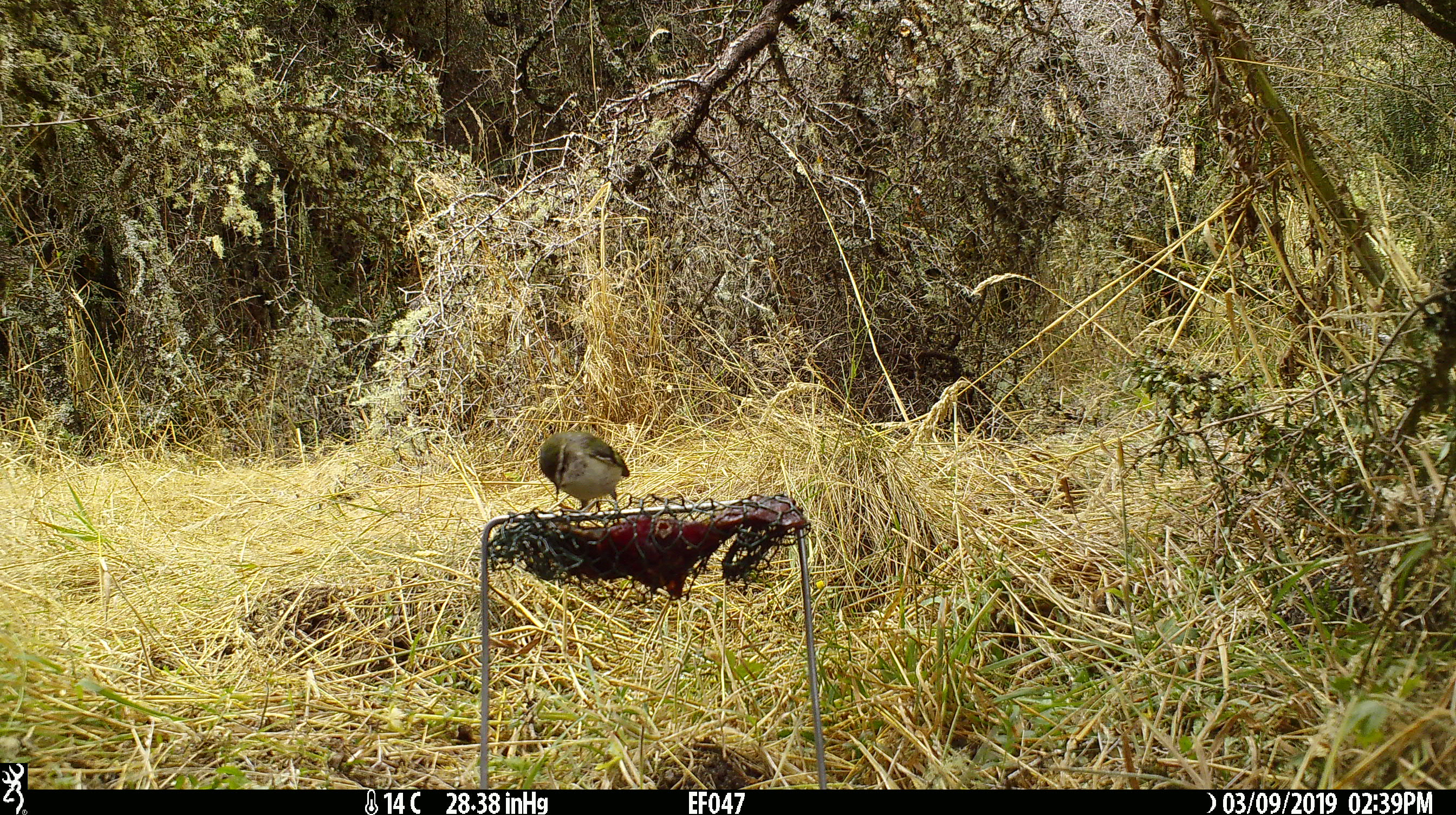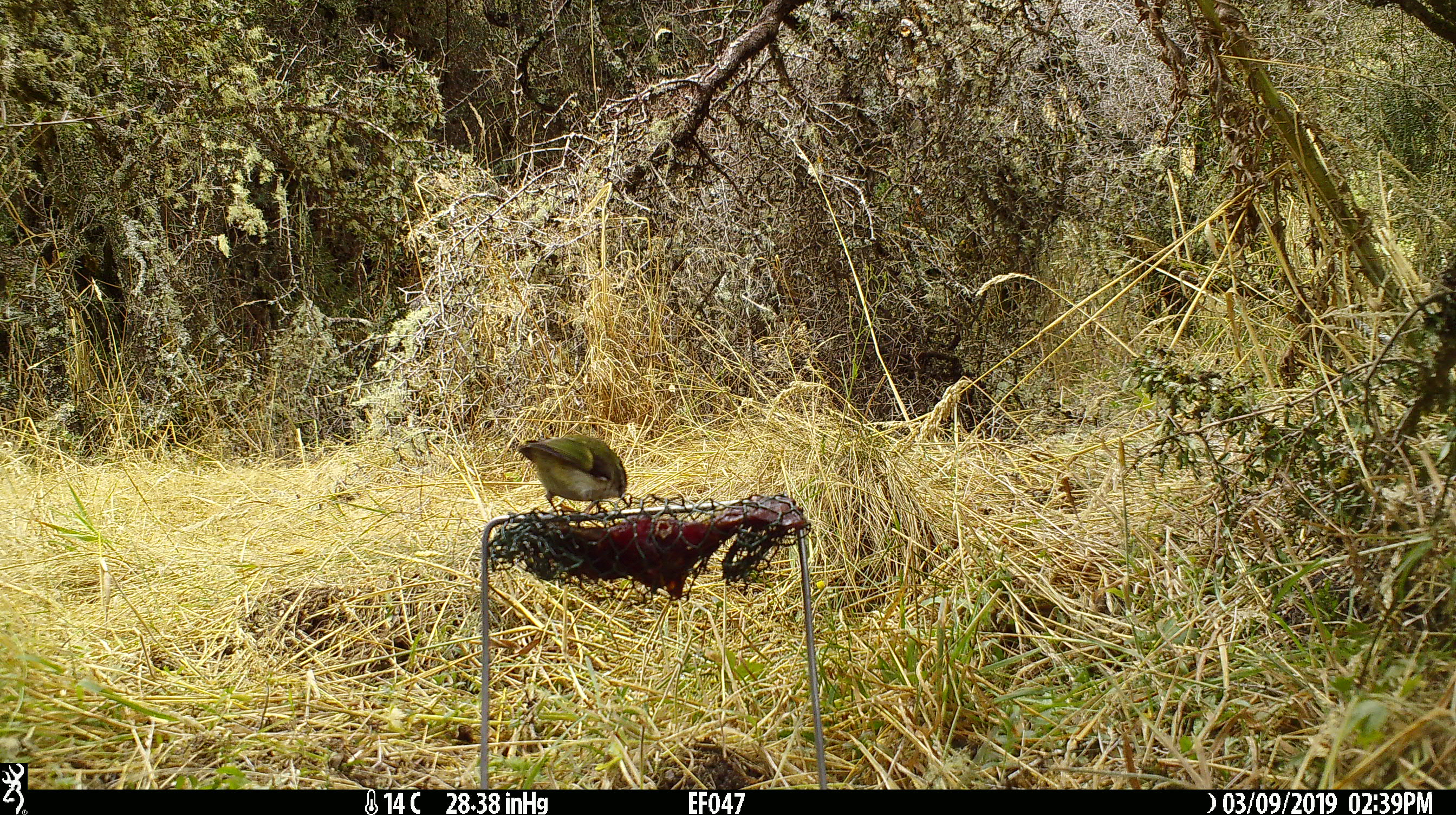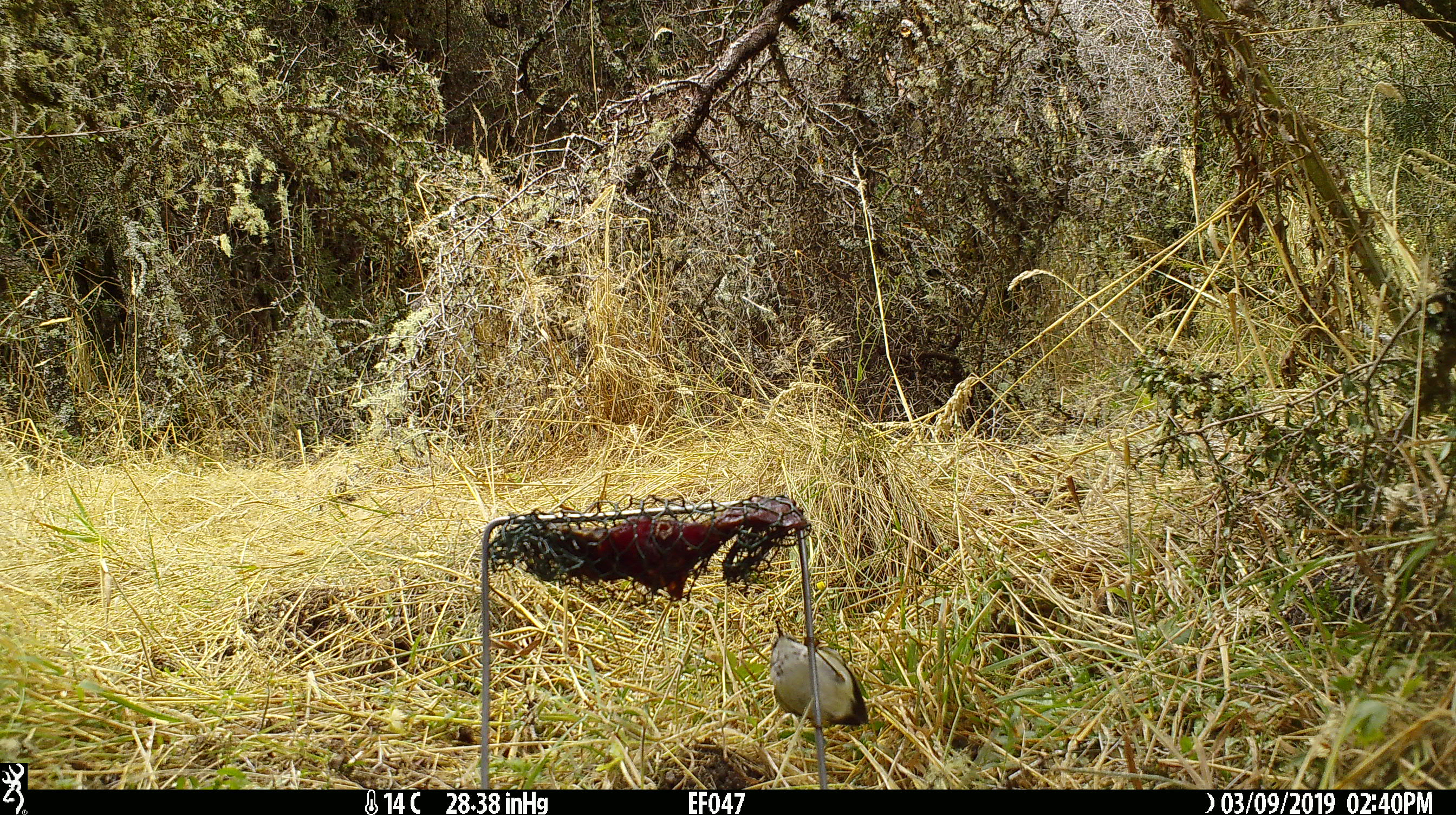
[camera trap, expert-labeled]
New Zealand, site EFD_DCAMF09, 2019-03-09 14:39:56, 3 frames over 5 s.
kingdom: Animalia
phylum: Chordata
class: Aves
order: Passeriformes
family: Acanthisittidae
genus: Acanthisitta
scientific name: Acanthisitta chloris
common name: rifleman